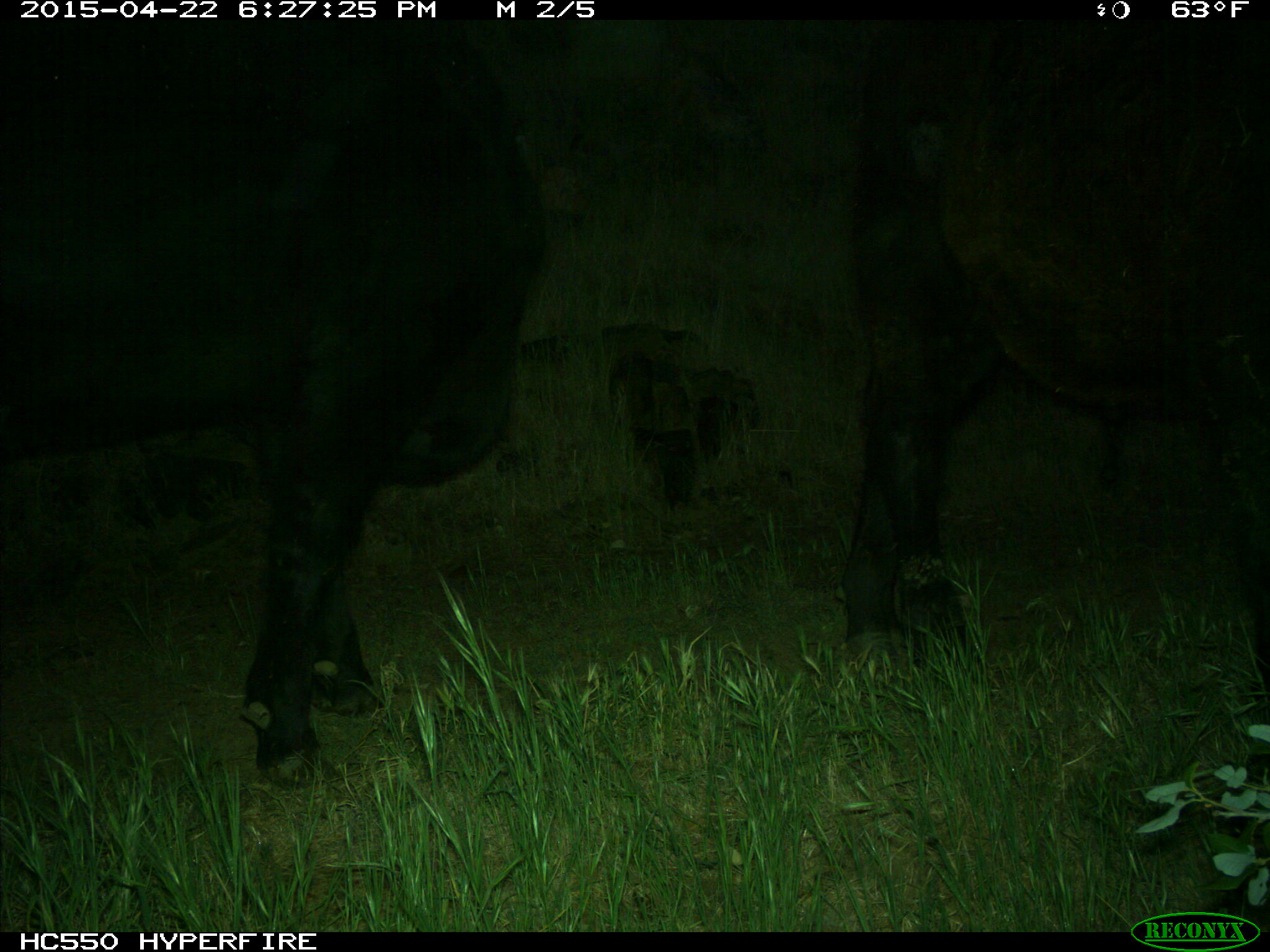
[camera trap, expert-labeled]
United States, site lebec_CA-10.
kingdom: Animalia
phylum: Chordata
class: Mammalia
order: Artiodactyla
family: Bovidae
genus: Bos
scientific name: Bos taurus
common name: domestic cow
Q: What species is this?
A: Bos taurus (domestic cow).